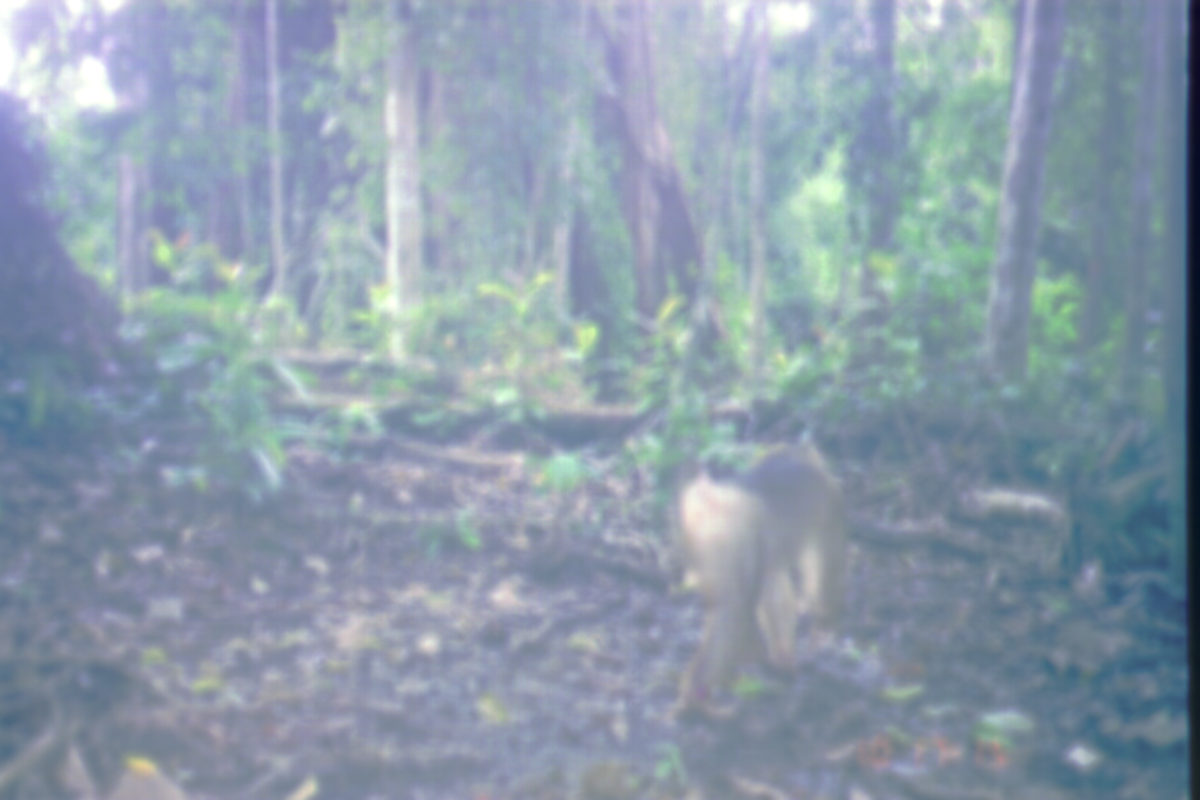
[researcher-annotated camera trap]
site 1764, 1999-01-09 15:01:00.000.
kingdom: Animalia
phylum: Chordata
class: Mammalia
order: Primates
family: Cercopithecidae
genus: Macaca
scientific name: Macaca nemestrina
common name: southern pig-tailed macaque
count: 1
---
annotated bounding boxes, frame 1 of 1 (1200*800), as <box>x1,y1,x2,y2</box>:
macaca nemestrina: <box>674,442,848,718</box>